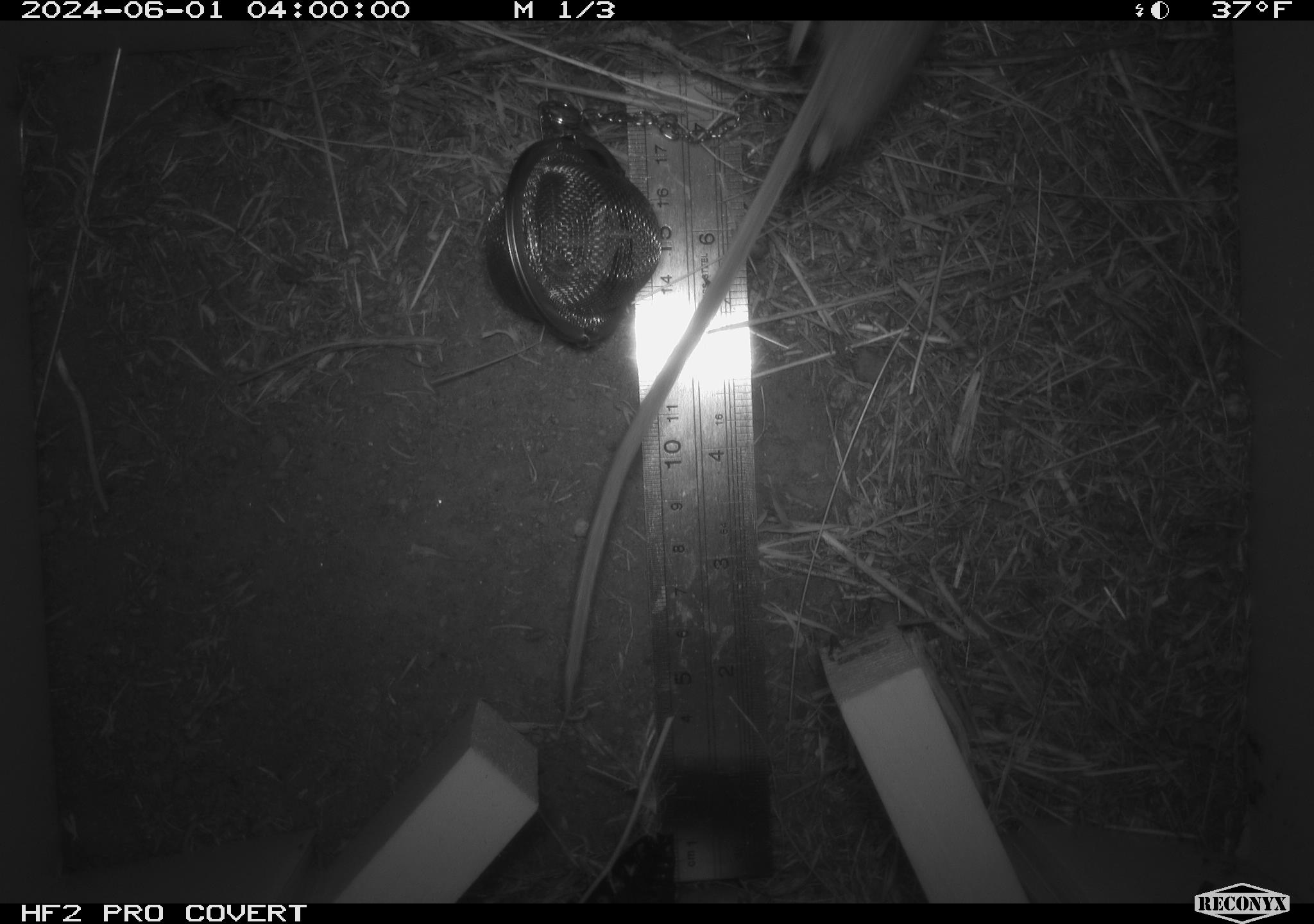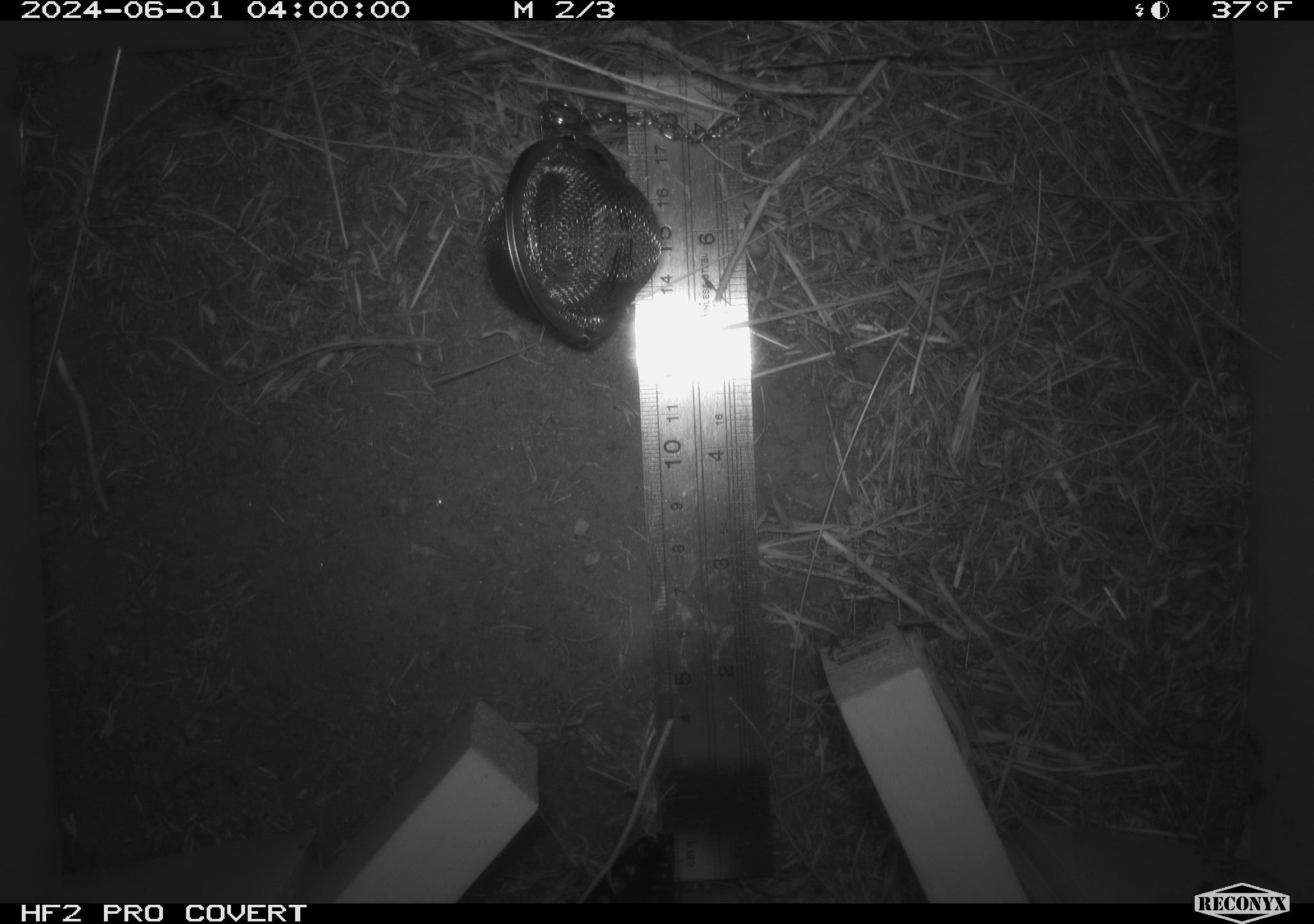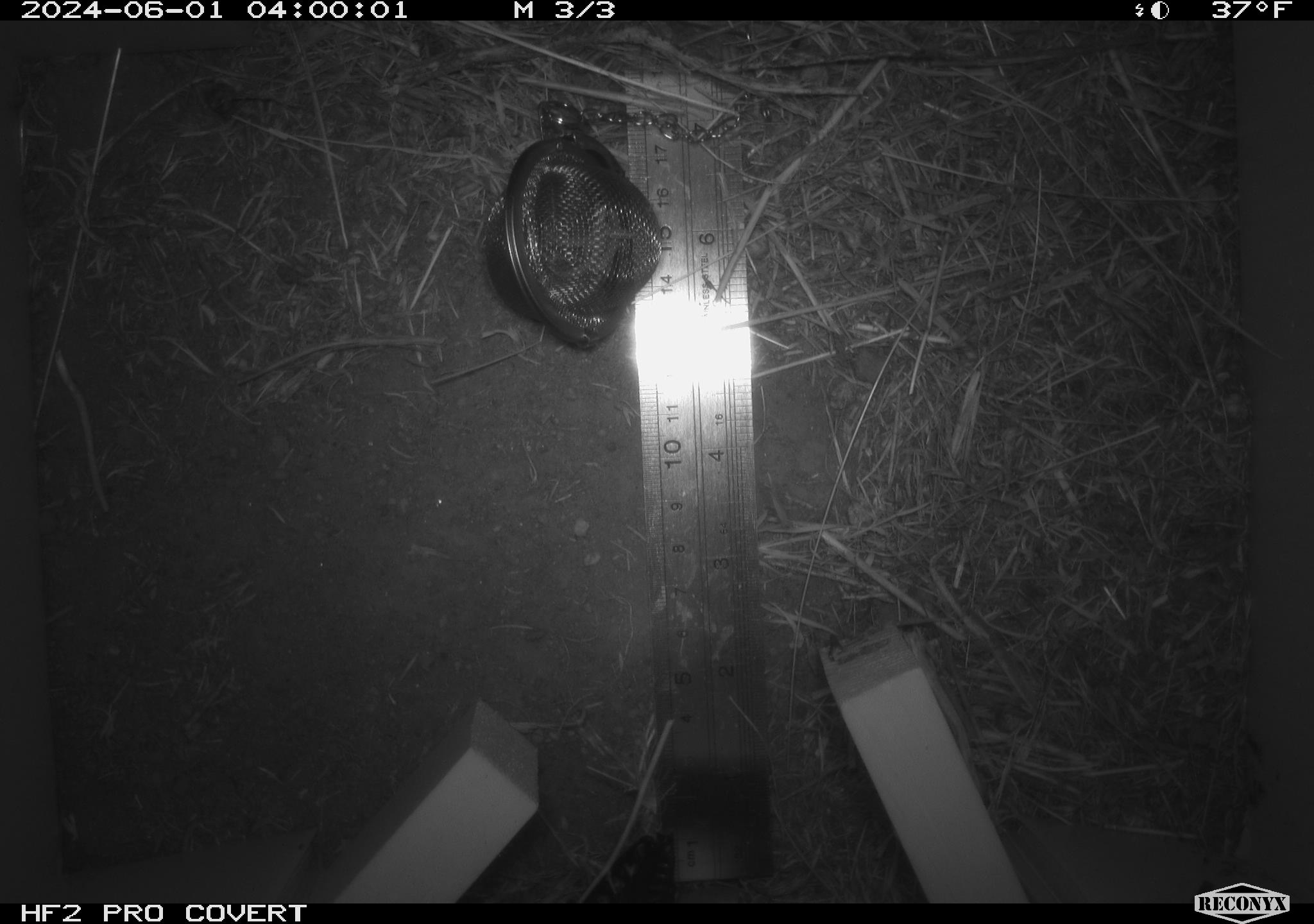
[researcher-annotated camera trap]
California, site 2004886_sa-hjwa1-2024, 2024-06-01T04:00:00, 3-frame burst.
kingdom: Animalia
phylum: Chordata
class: Mammalia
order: Rodentia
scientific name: Rodentia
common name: rodent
Rodent (Rodentia).